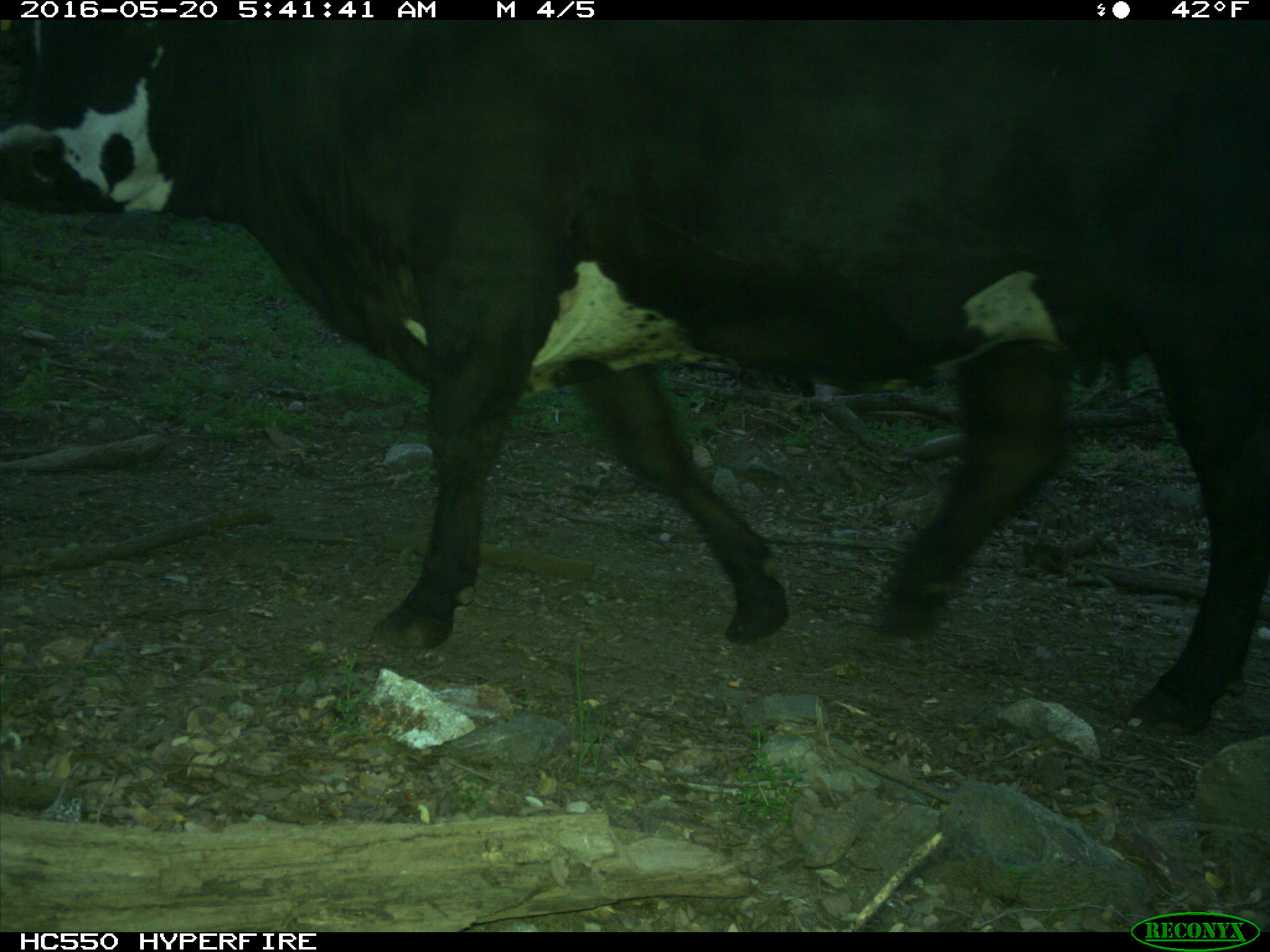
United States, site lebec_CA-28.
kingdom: Animalia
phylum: Chordata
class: Mammalia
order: Artiodactyla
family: Bovidae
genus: Bos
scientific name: Bos taurus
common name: domestic cow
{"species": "Bos taurus (domestic cow)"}